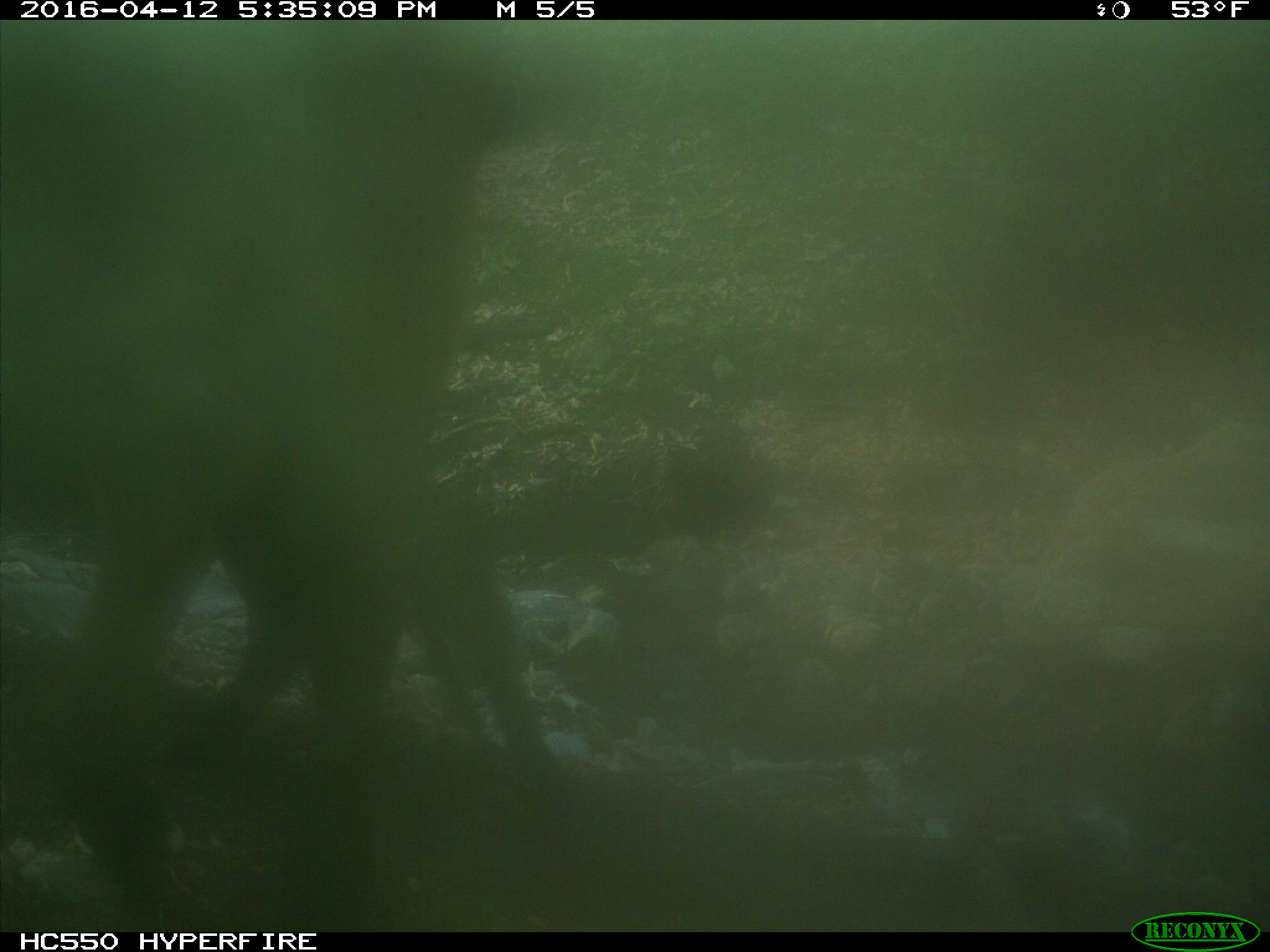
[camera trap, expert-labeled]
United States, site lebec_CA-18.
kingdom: Animalia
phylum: Chordata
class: Mammalia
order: Artiodactyla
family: Bovidae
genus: Bos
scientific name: Bos taurus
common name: domestic cow